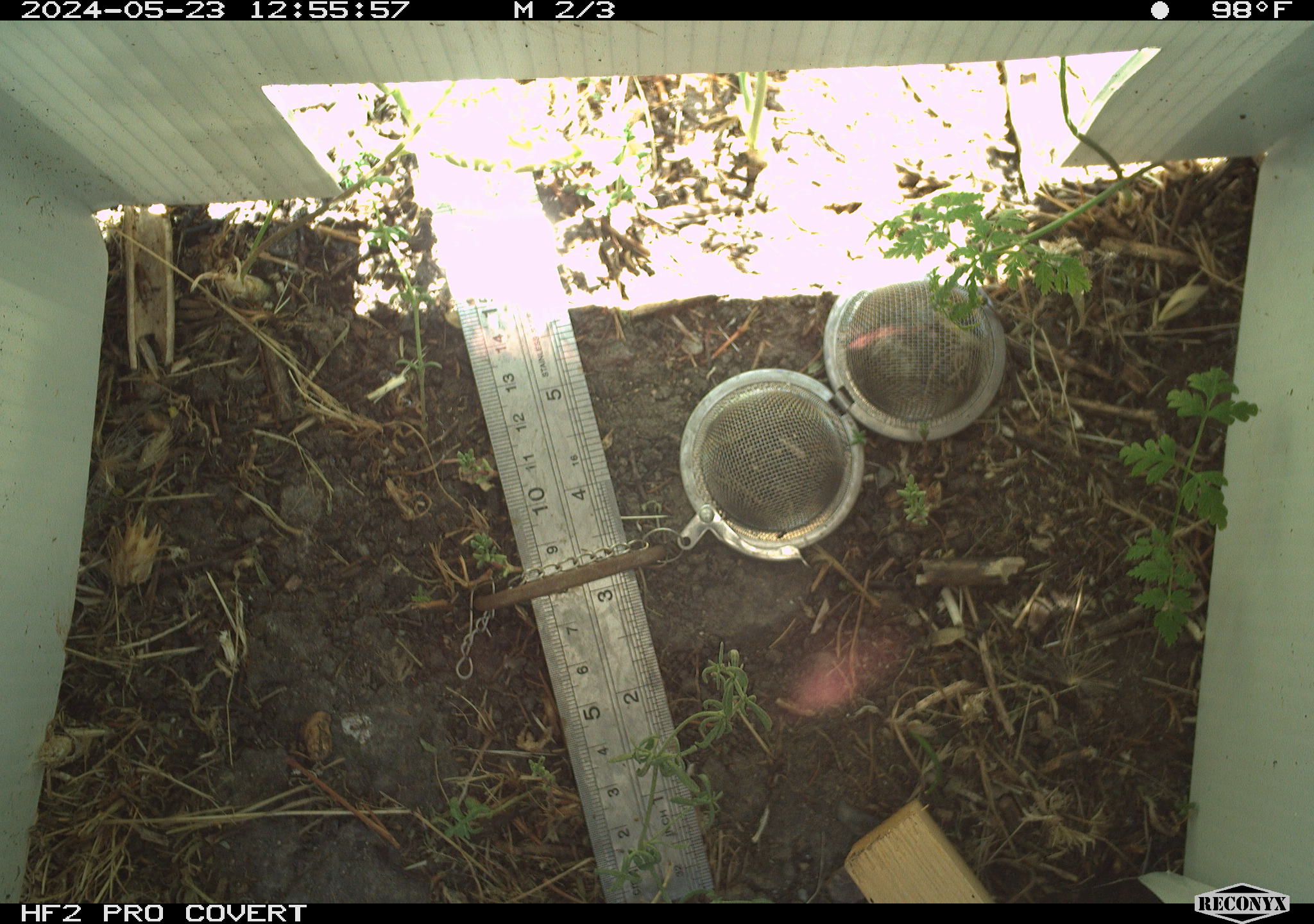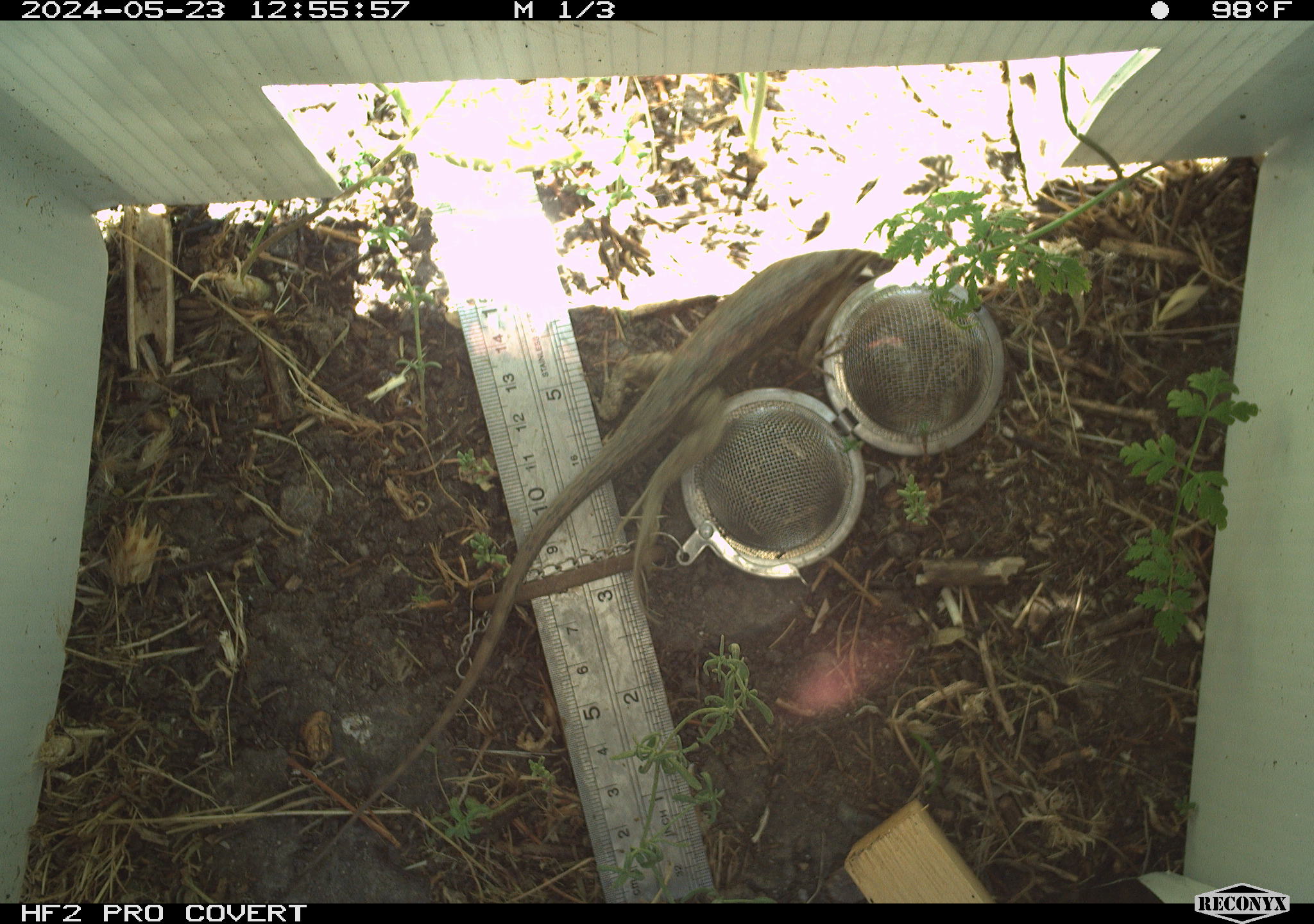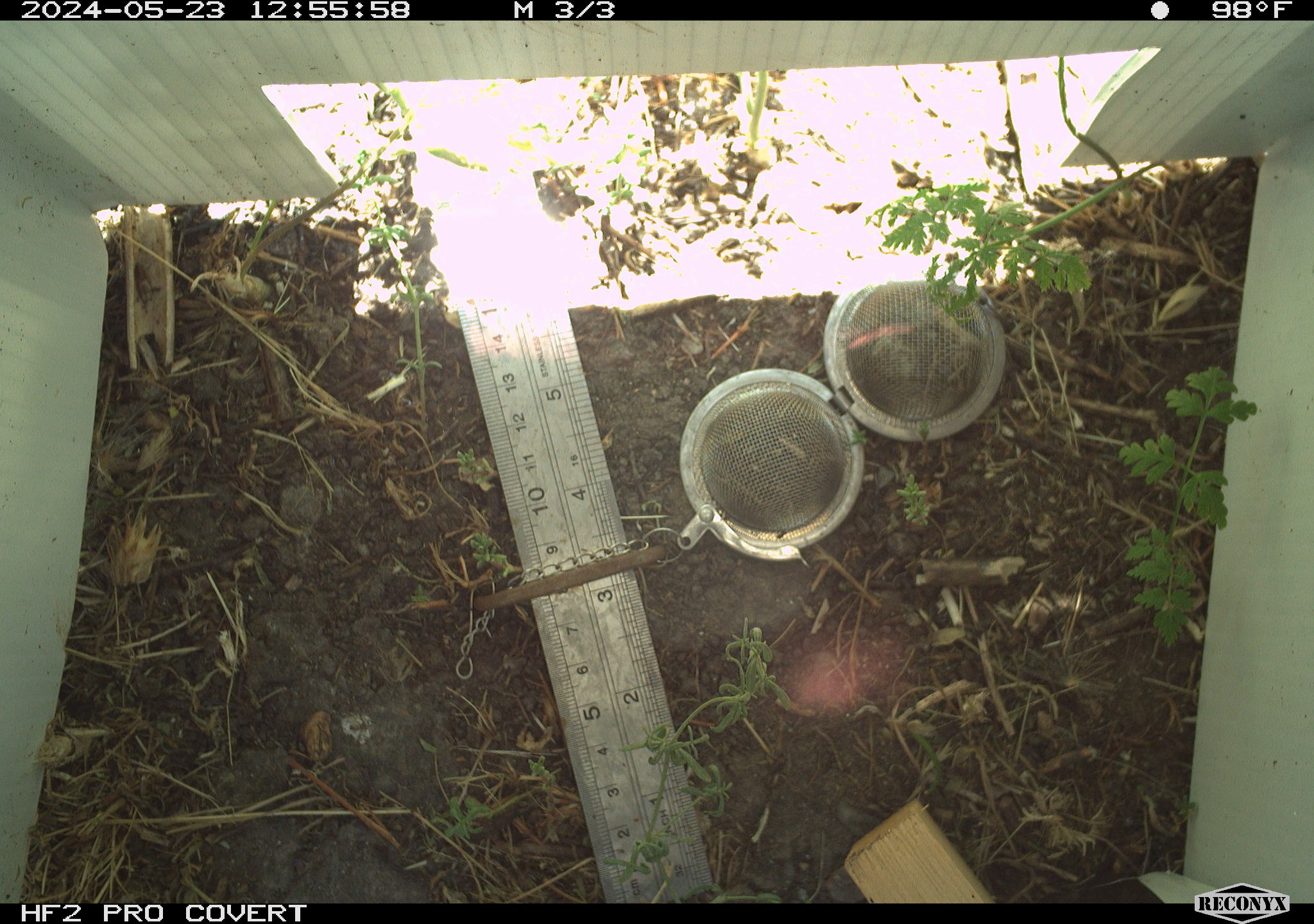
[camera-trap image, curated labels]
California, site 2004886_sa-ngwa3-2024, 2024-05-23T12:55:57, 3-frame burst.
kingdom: Animalia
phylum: Chordata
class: Reptilia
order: Squamata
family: Phrynosomatidae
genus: Sceloporus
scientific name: Sceloporus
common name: spiny lizards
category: sceloporus species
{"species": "sceloporus species (spiny lizards) (Sceloporus)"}